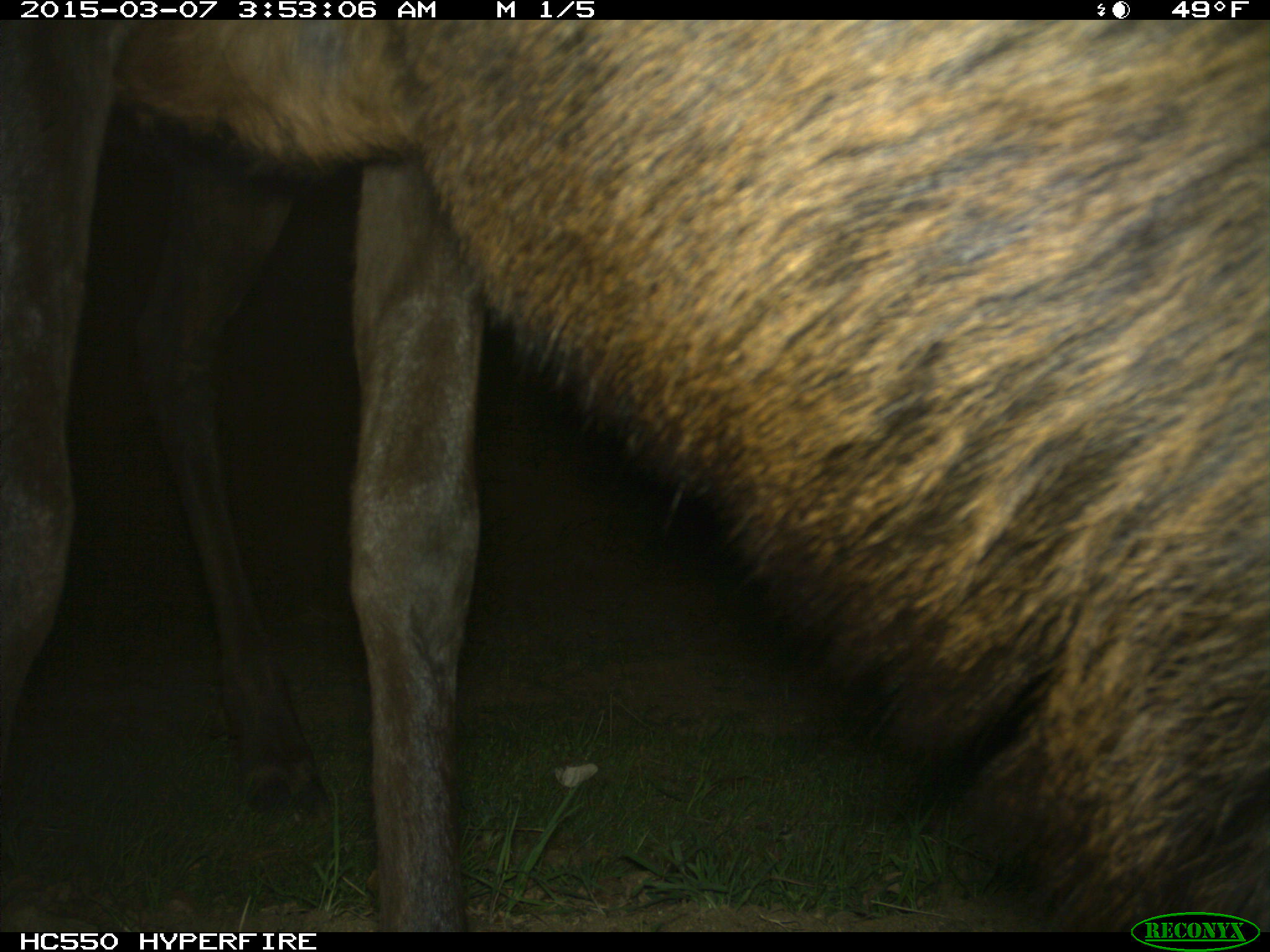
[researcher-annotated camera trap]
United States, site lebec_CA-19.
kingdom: Animalia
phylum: Chordata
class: Mammalia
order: Artiodactyla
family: Cervidae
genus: Cervus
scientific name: Cervus canadensis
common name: elk